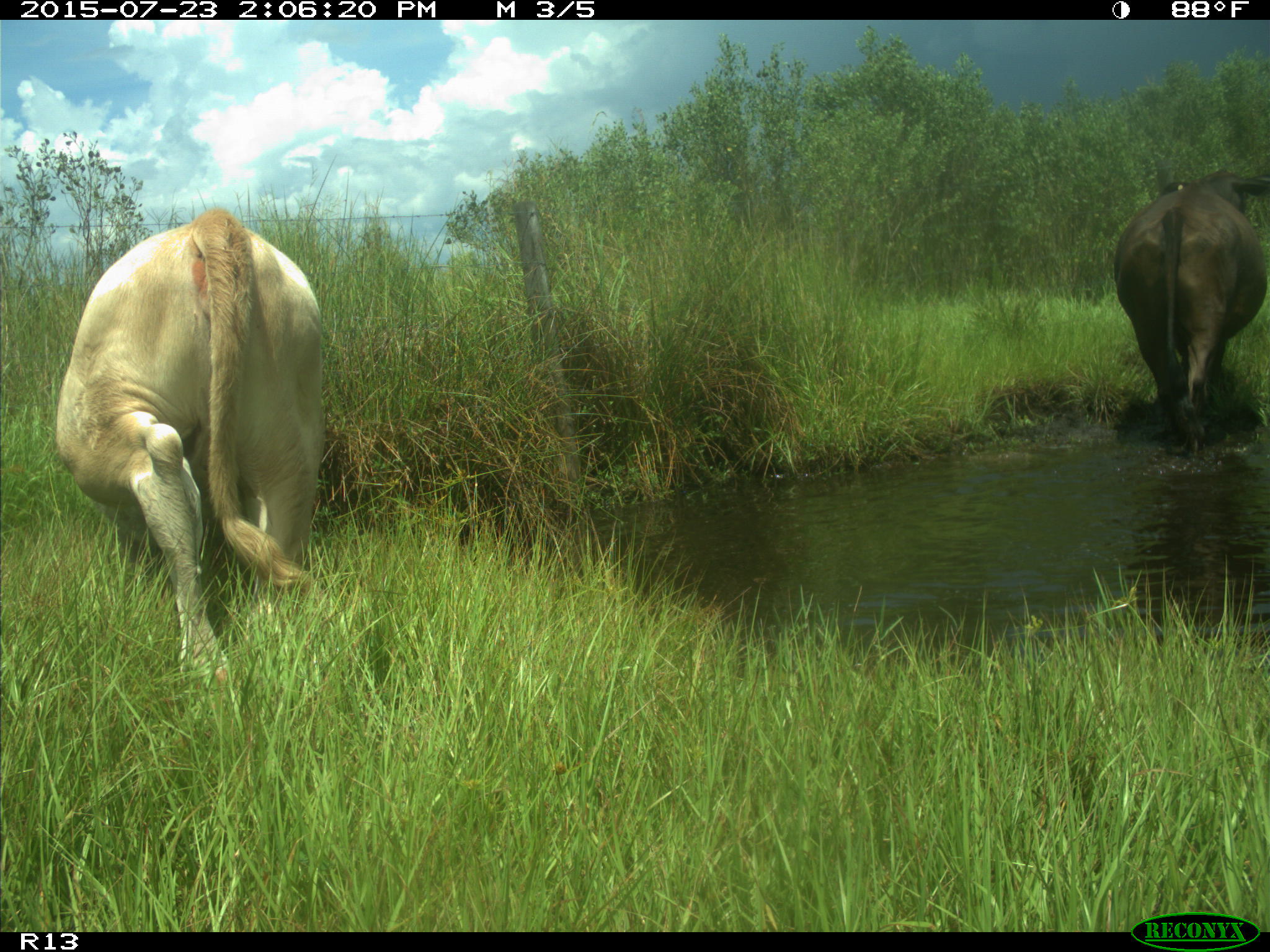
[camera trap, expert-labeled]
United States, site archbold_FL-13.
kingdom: Animalia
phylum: Chordata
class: Mammalia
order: Artiodactyla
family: Bovidae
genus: Bos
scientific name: Bos taurus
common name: domestic cow